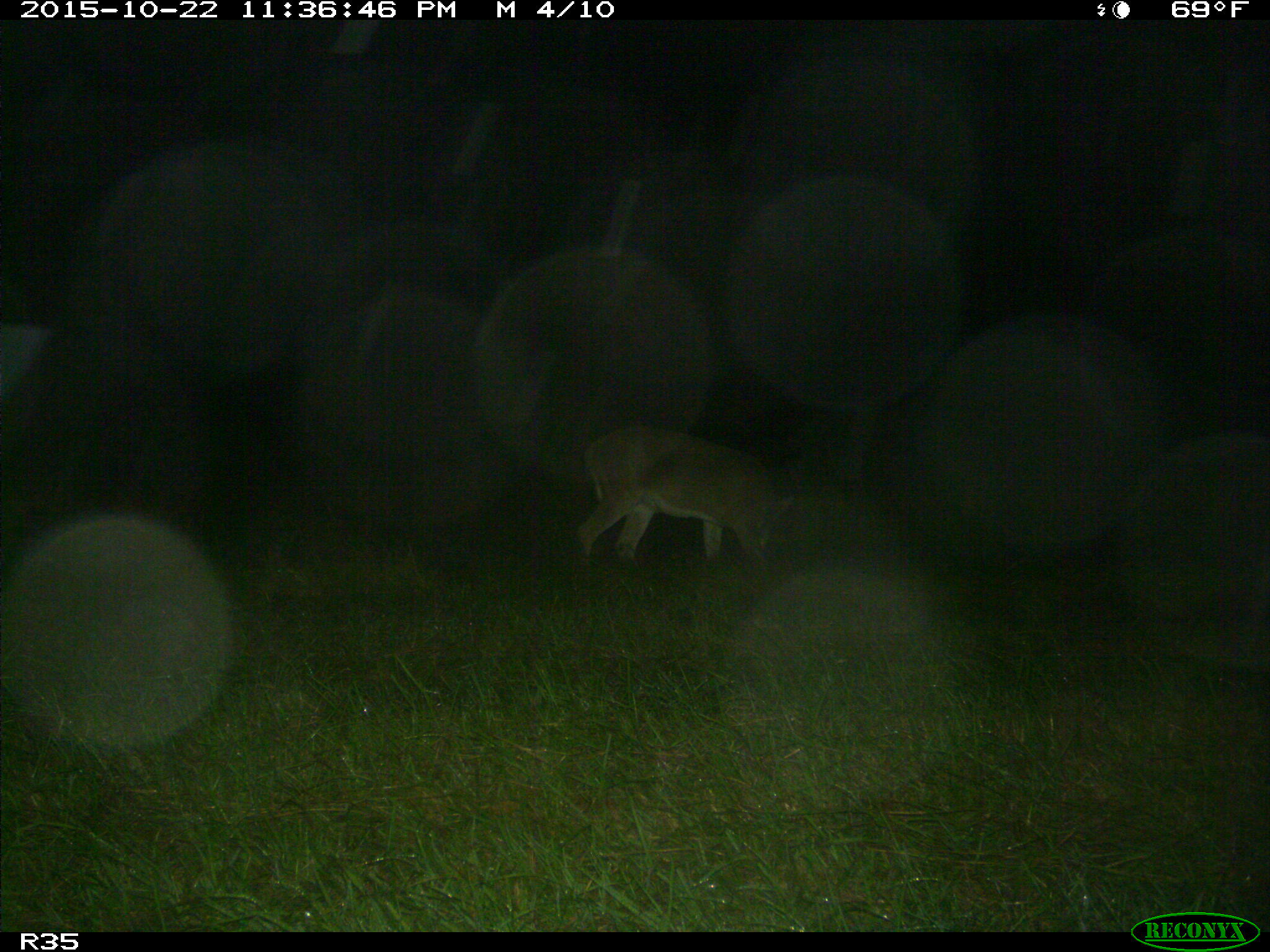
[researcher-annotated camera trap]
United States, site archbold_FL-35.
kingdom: Animalia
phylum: Chordata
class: Mammalia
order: Artiodactyla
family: Cervidae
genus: Odocoileus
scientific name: Odocoileus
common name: deer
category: unidentified deer